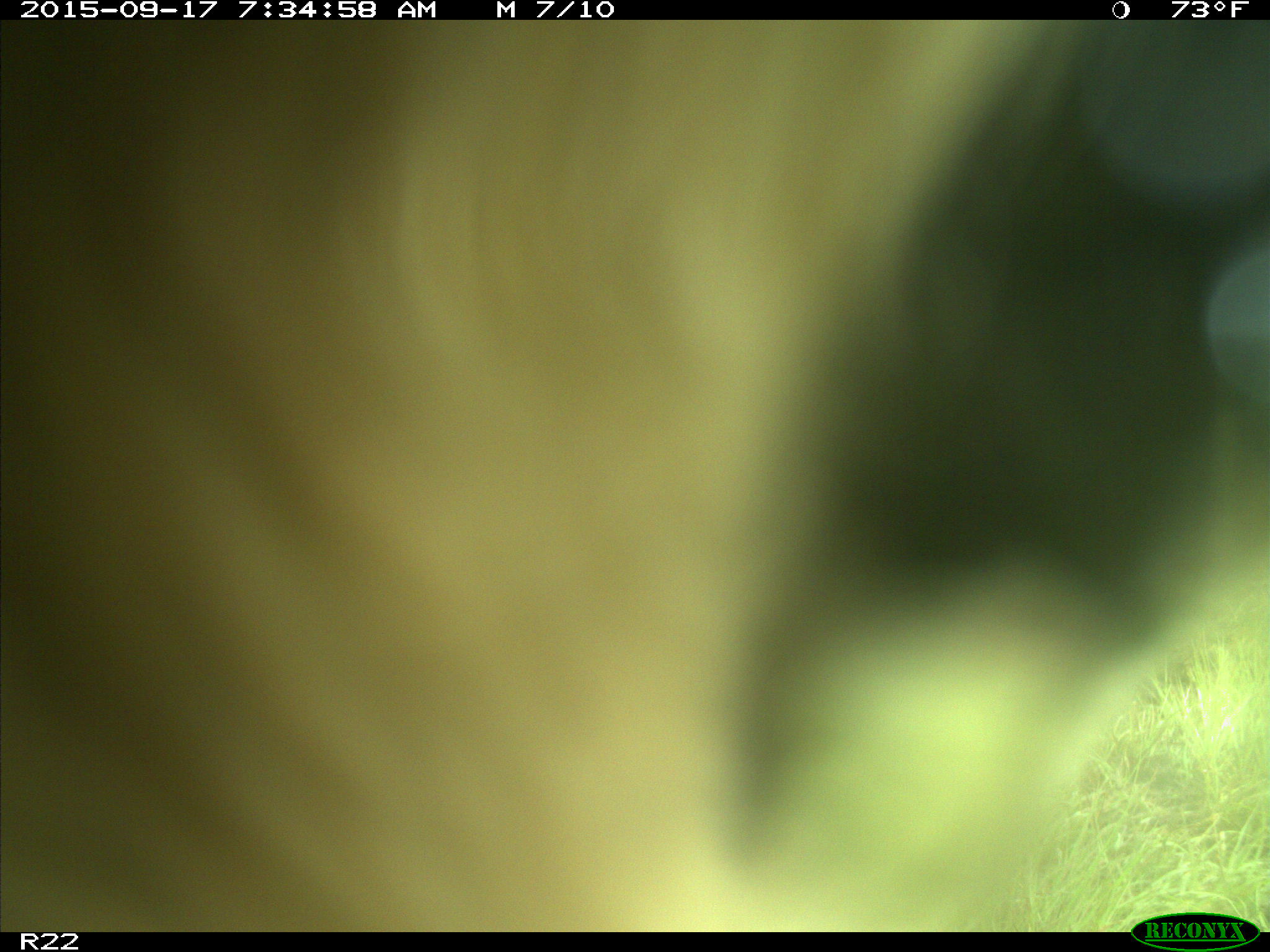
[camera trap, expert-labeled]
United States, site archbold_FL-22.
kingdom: Animalia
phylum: Chordata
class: Mammalia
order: Artiodactyla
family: Bovidae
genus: Bos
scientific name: Bos taurus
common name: domestic cow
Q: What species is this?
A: Bos taurus (domestic cow).